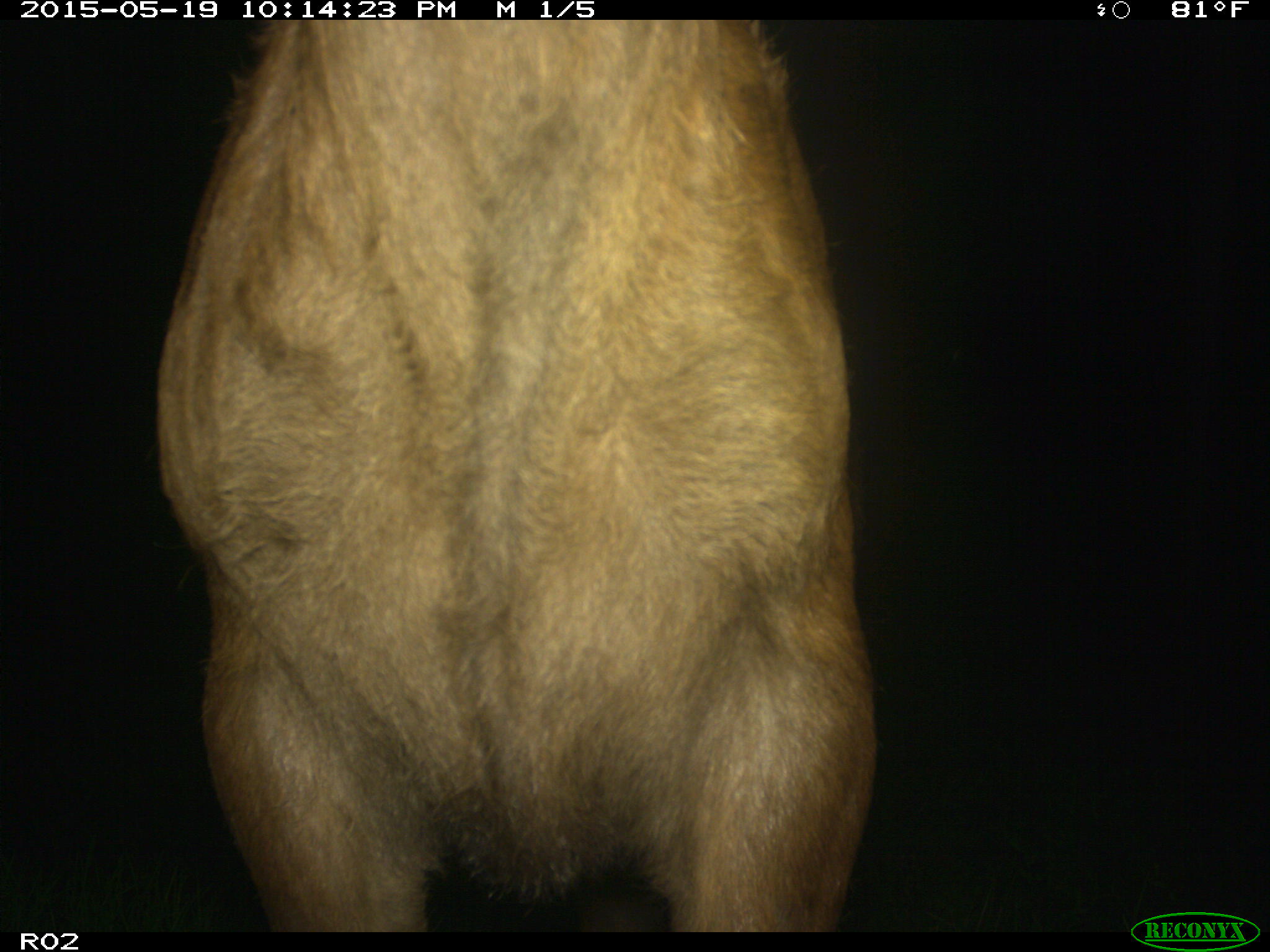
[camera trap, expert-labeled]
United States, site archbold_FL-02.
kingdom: Animalia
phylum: Chordata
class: Mammalia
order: Artiodactyla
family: Bovidae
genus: Bos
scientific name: Bos taurus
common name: domestic cow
Bos taurus (domestic cow).